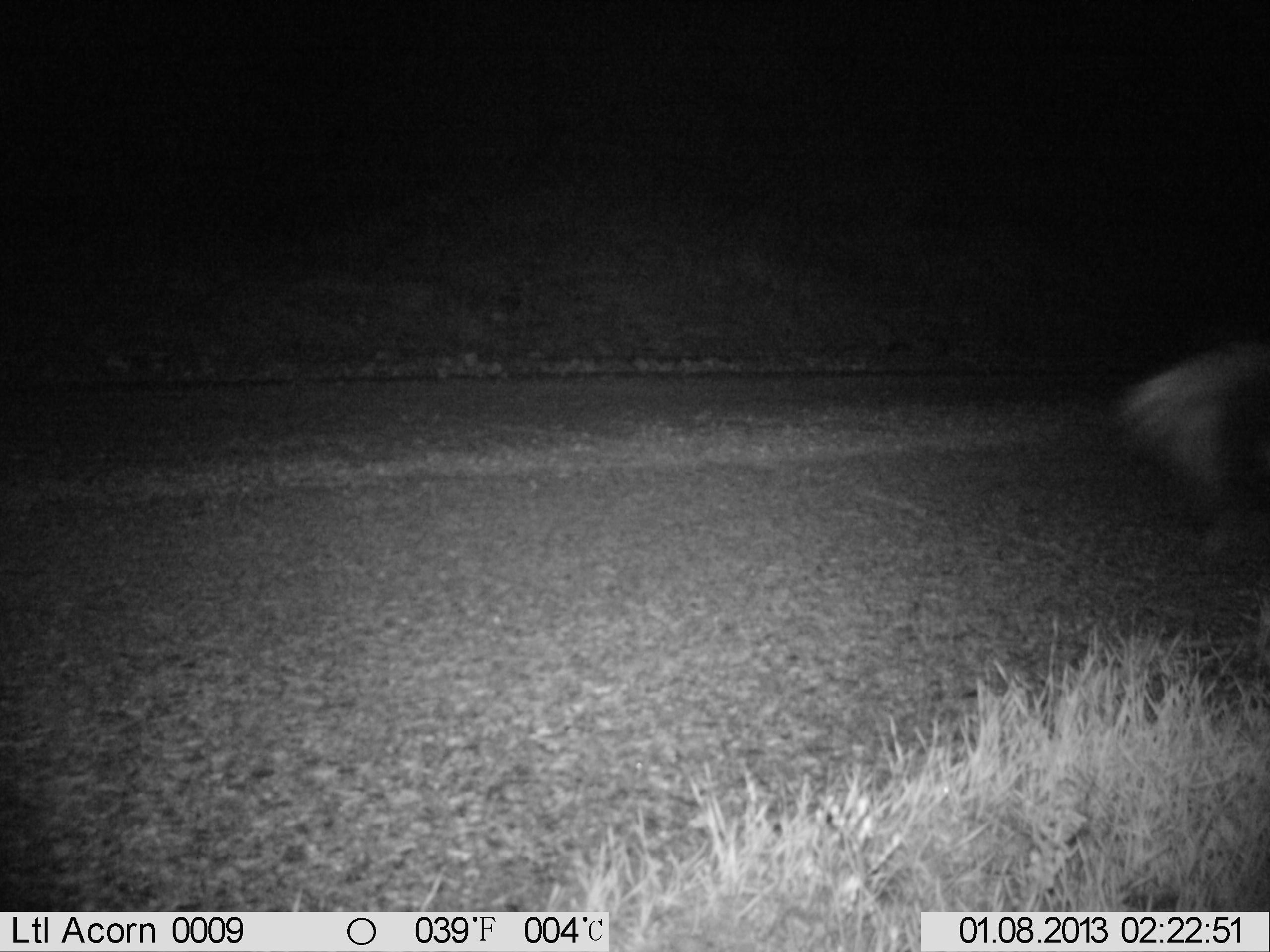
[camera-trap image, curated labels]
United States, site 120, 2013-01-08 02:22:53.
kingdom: Animalia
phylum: Chordata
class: Mammalia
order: Carnivora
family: Mephitidae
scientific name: Mephitidae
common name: skunk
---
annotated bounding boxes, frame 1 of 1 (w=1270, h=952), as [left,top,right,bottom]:
skunk: [1109,329,1269,582]